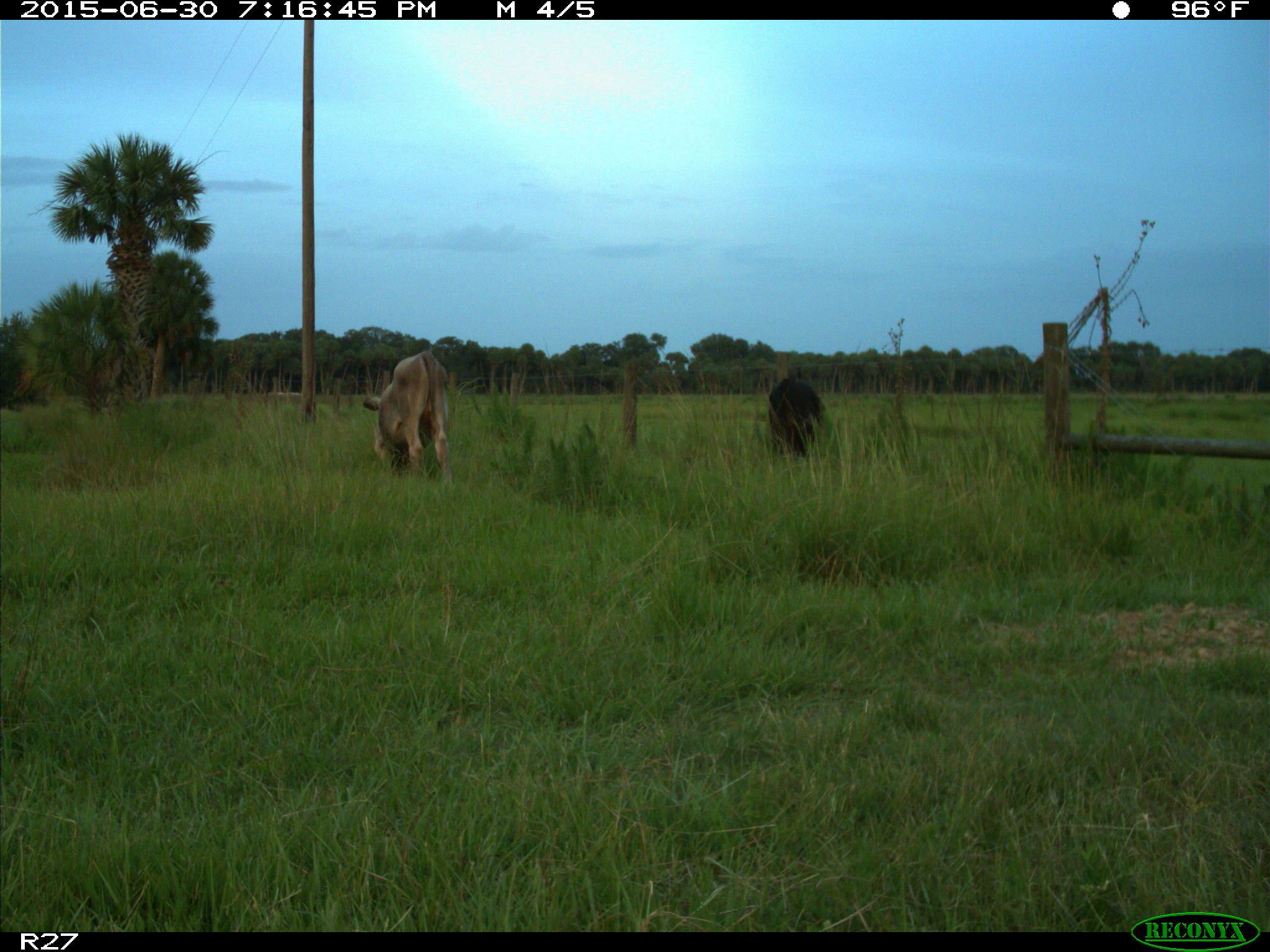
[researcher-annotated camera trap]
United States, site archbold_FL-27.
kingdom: Animalia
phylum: Chordata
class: Mammalia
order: Artiodactyla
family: Bovidae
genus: Bos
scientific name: Bos taurus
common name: domestic cow